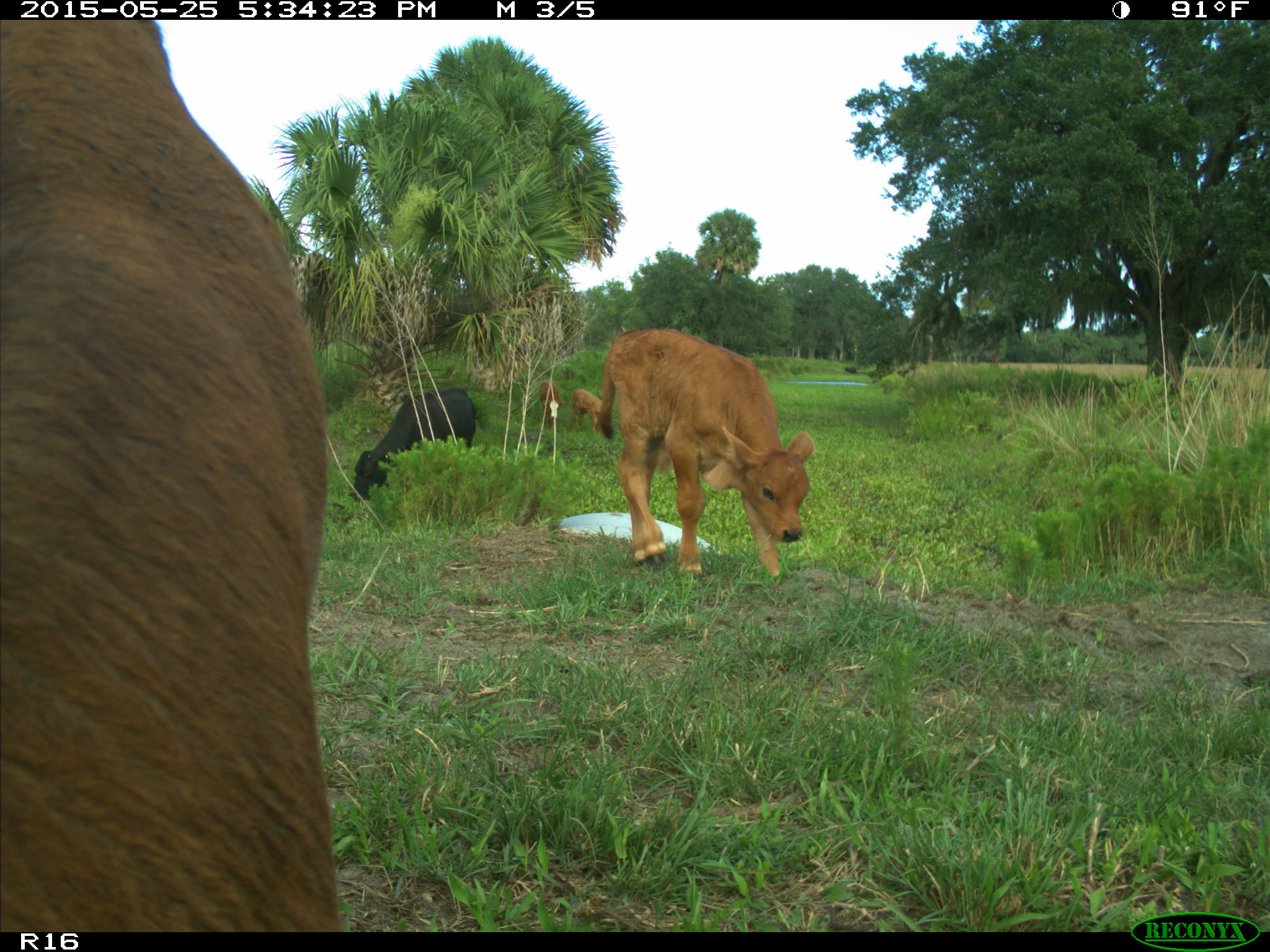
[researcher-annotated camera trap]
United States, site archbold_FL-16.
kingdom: Animalia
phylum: Chordata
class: Mammalia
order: Artiodactyla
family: Bovidae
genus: Bos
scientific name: Bos taurus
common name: domestic cow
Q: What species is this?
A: Bos taurus (domestic cow).